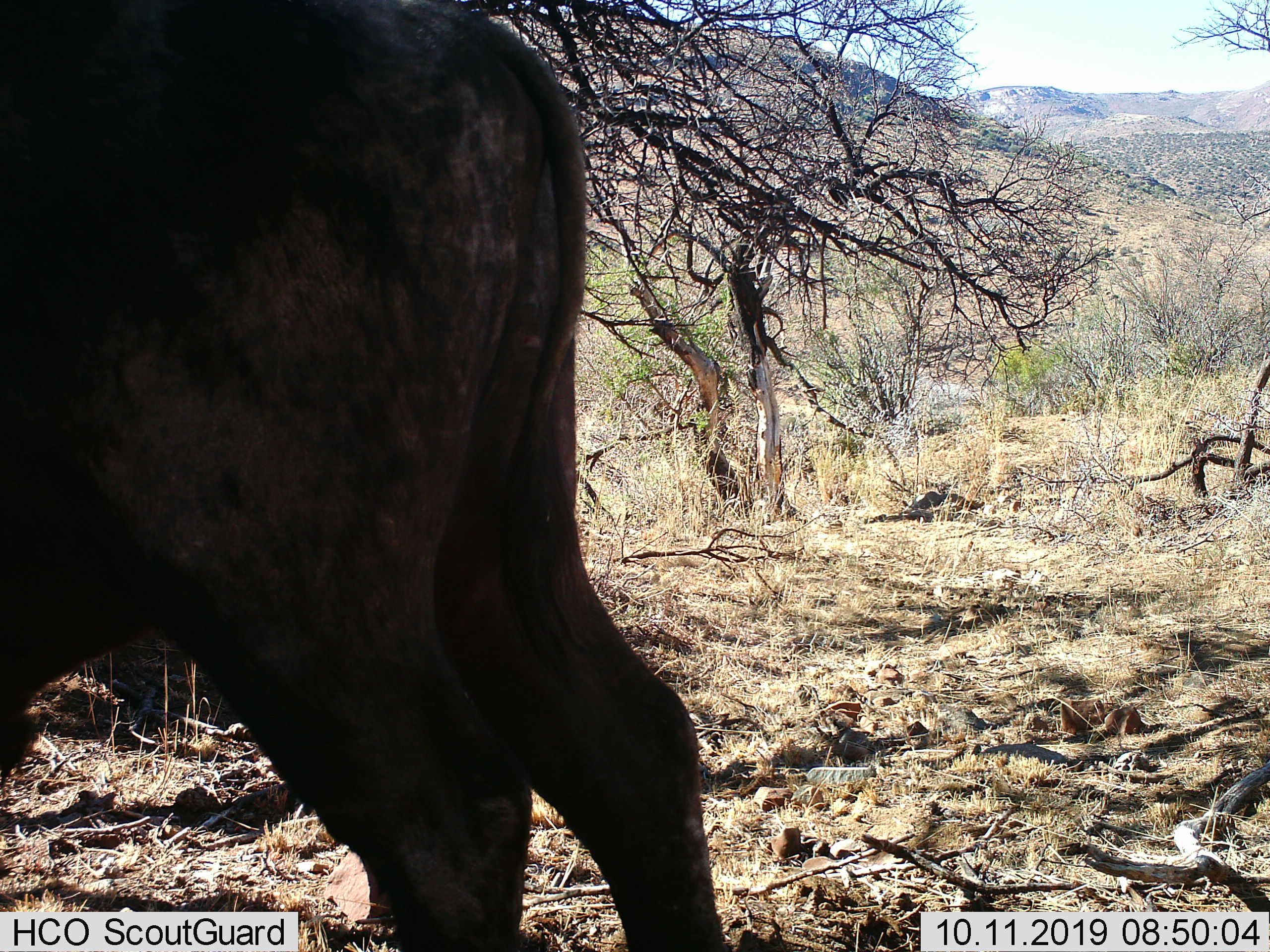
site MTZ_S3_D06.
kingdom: Animalia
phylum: Chordata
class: Mammalia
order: Artiodactyla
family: Bovidae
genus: Syncerus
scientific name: Syncerus caffer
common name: african buffalo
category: buffalo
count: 1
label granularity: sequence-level